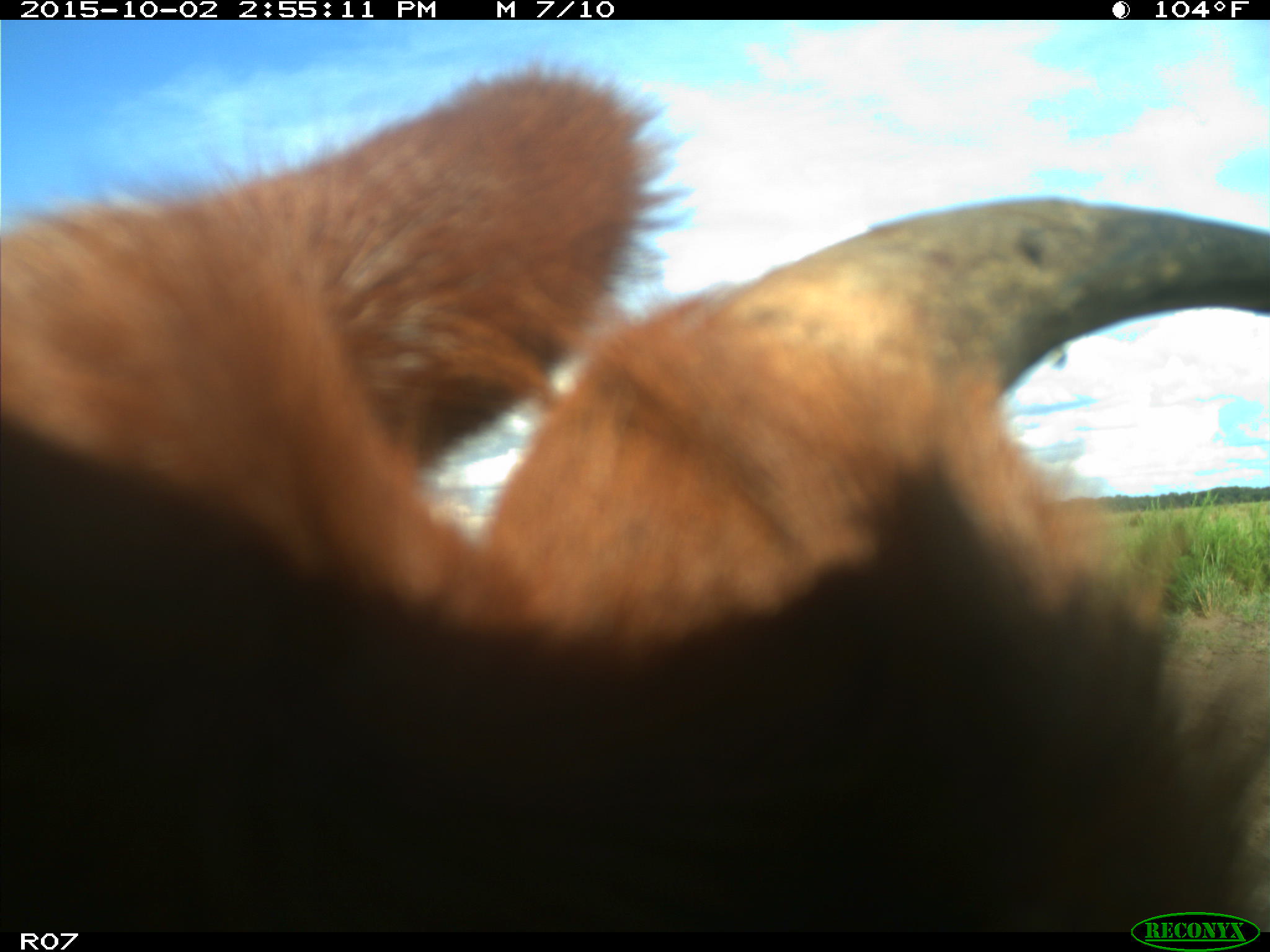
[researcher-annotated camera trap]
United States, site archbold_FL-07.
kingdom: Animalia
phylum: Chordata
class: Mammalia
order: Artiodactyla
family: Bovidae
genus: Bos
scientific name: Bos taurus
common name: domestic cow